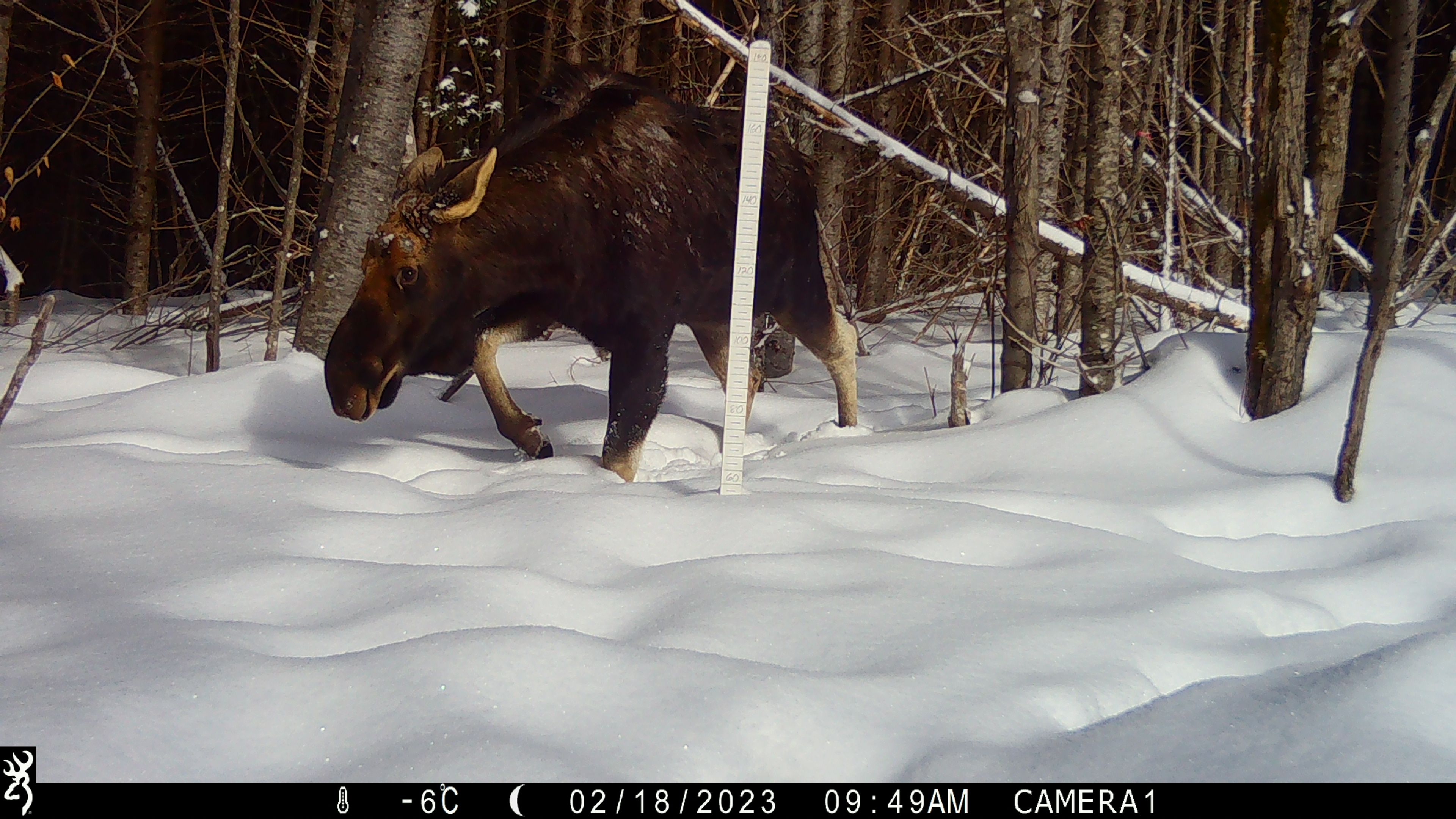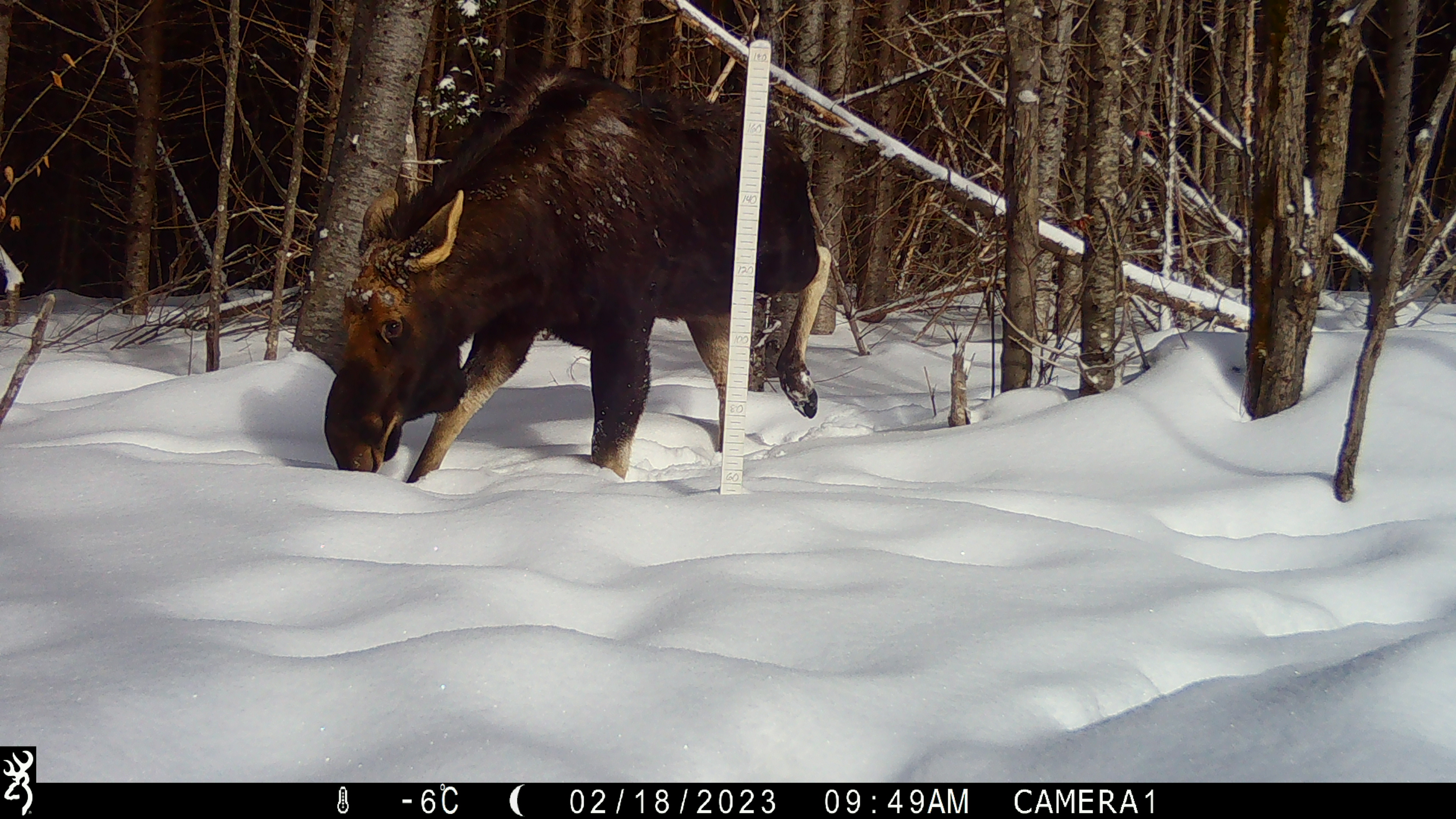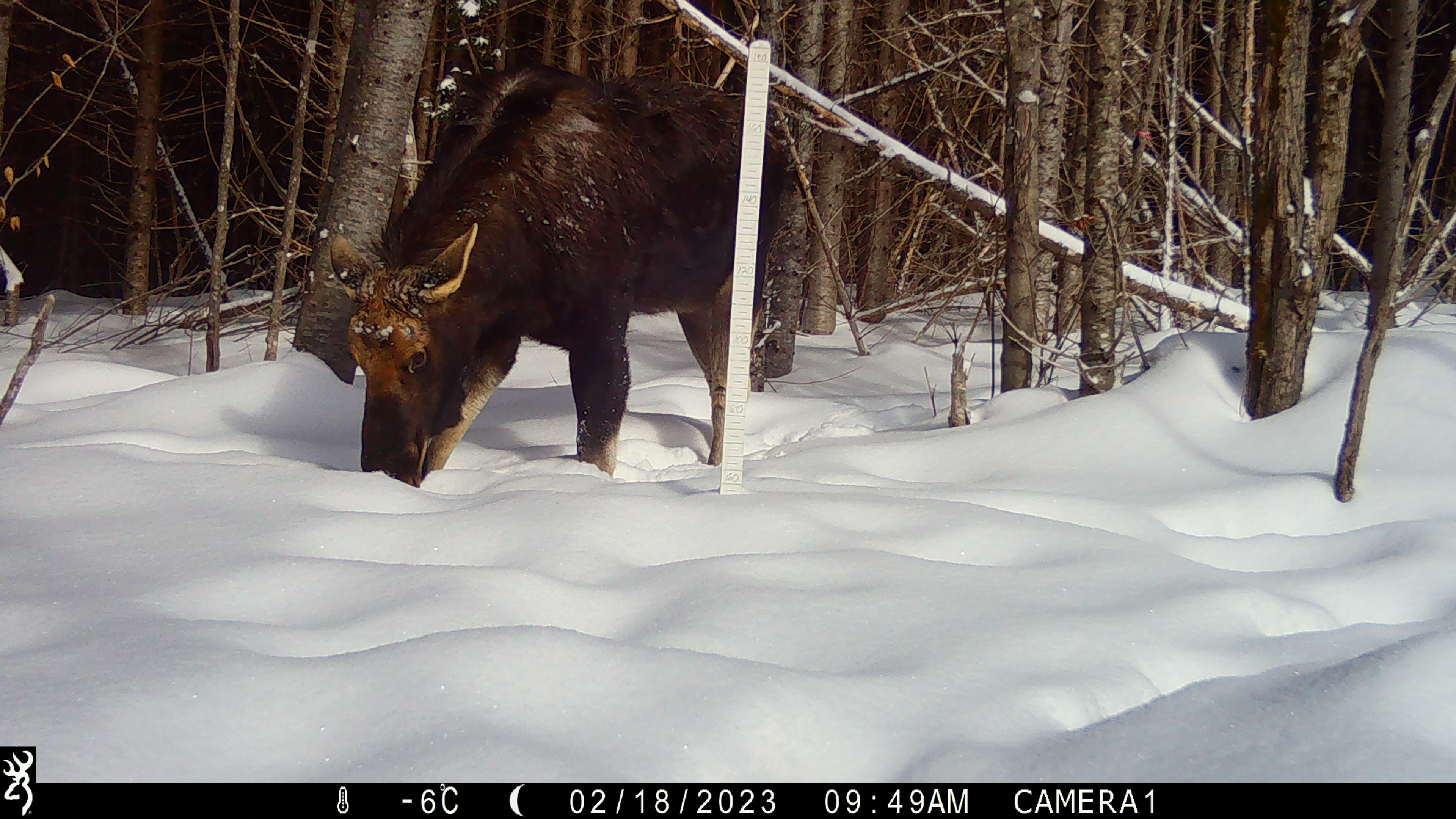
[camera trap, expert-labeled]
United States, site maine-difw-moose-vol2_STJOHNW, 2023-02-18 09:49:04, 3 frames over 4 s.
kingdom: Animalia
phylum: Chordata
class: Mammalia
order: Artiodactyla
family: Cervidae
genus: Alces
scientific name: Alces alces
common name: moose